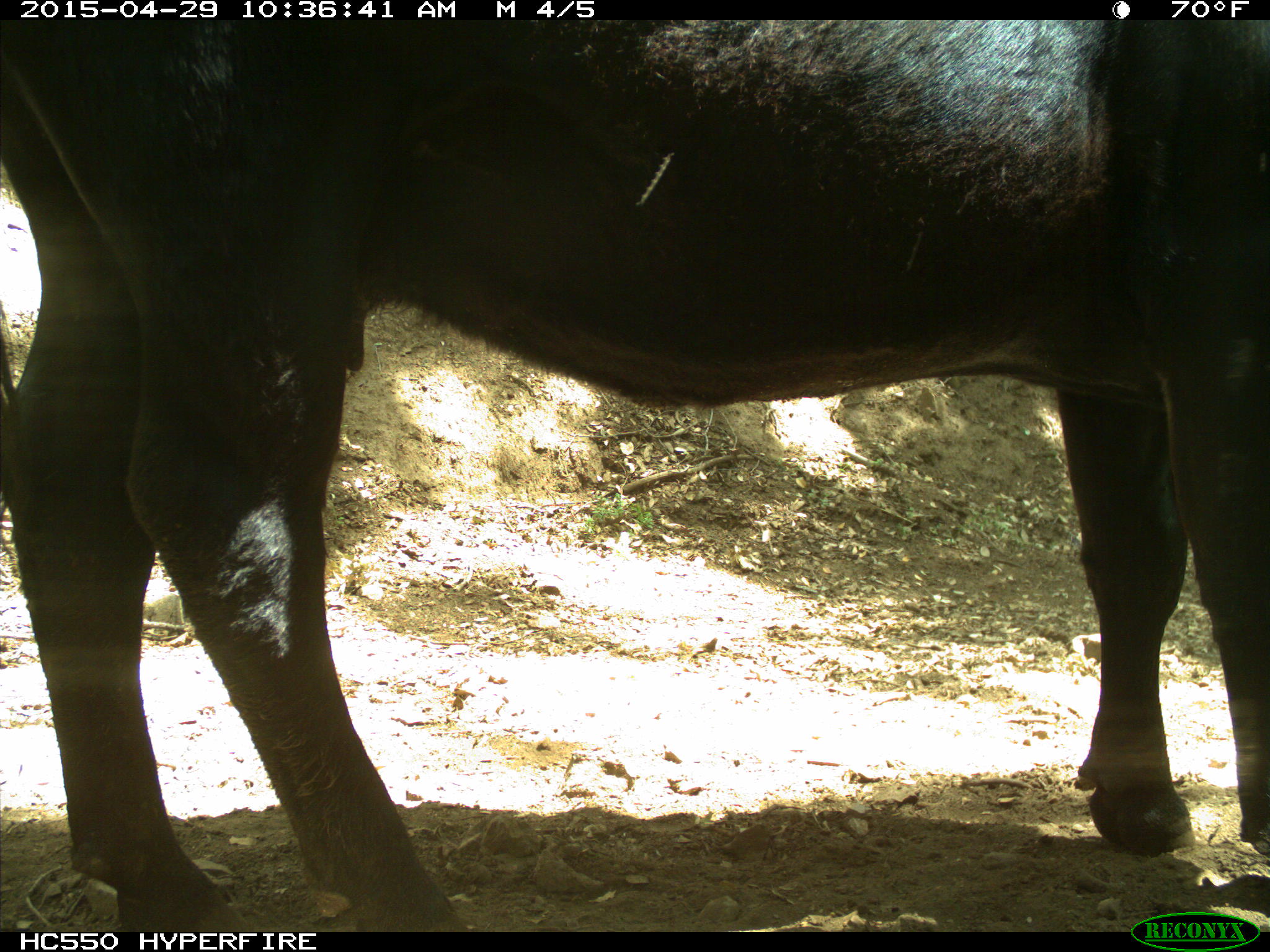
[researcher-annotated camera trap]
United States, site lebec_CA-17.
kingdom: Animalia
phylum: Chordata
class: Mammalia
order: Artiodactyla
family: Bovidae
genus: Bos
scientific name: Bos taurus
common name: domestic cow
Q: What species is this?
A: Bos taurus (domestic cow).